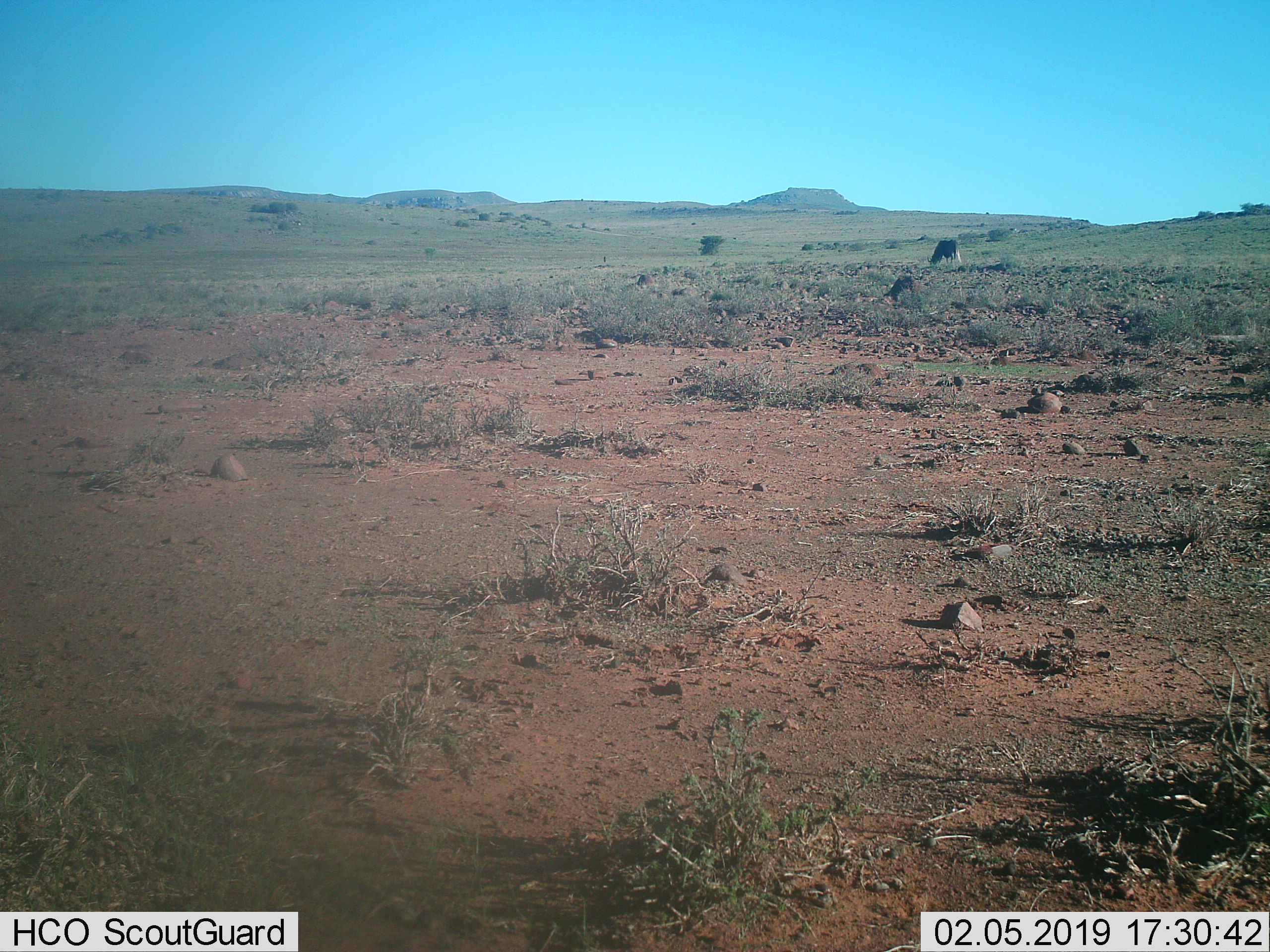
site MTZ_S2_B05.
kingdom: Animalia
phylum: Chordata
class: Mammalia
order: Artiodactyla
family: Bovidae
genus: Connochaetes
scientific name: Connochaetes gnou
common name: black wildebeest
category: wildebeestblack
Wildebeestblack (black wildebeest) (Connochaetes gnou), count 1. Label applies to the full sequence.